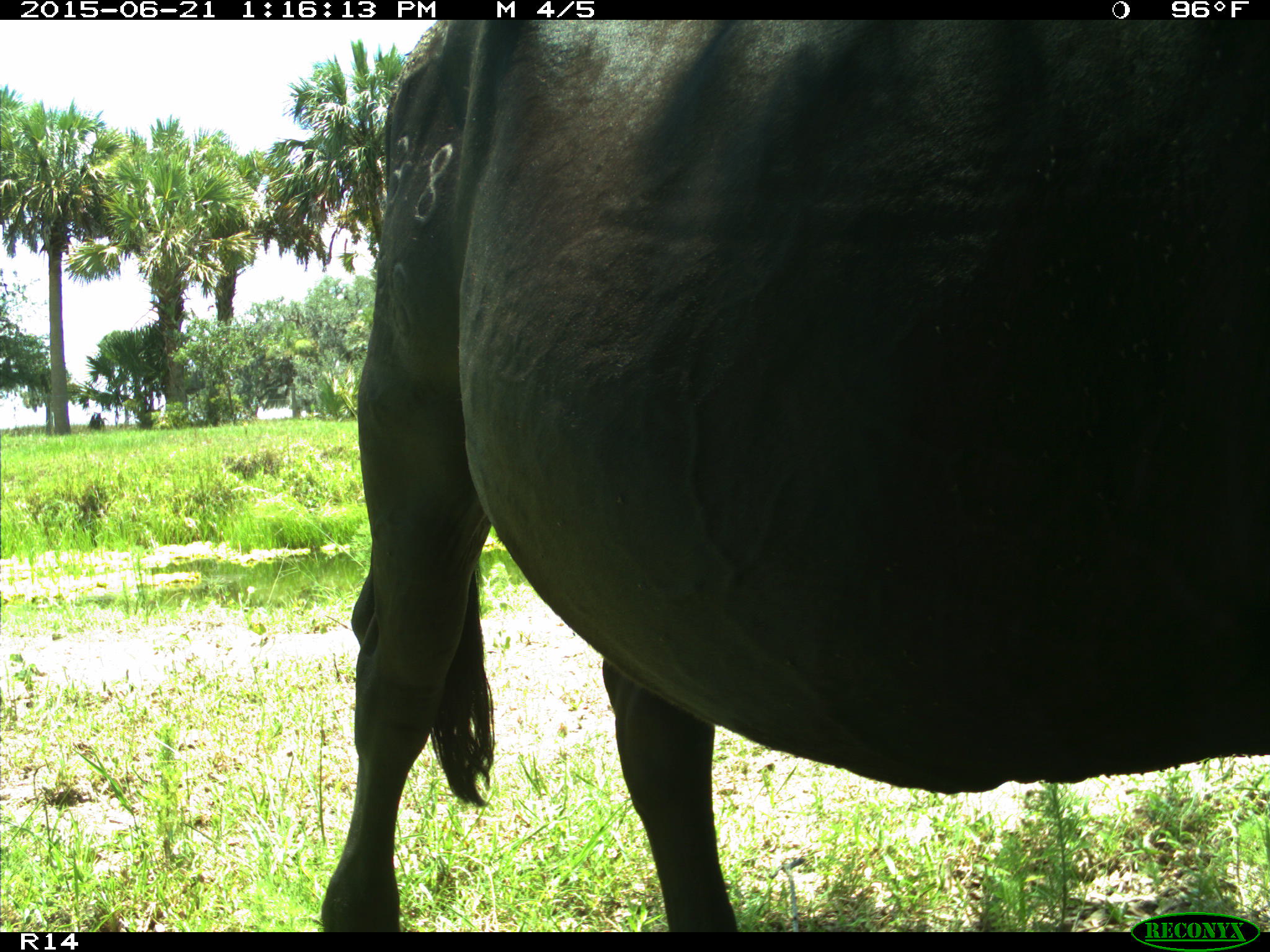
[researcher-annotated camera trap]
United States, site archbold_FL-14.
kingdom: Animalia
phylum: Chordata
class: Mammalia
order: Artiodactyla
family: Bovidae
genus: Bos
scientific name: Bos taurus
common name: domestic cow